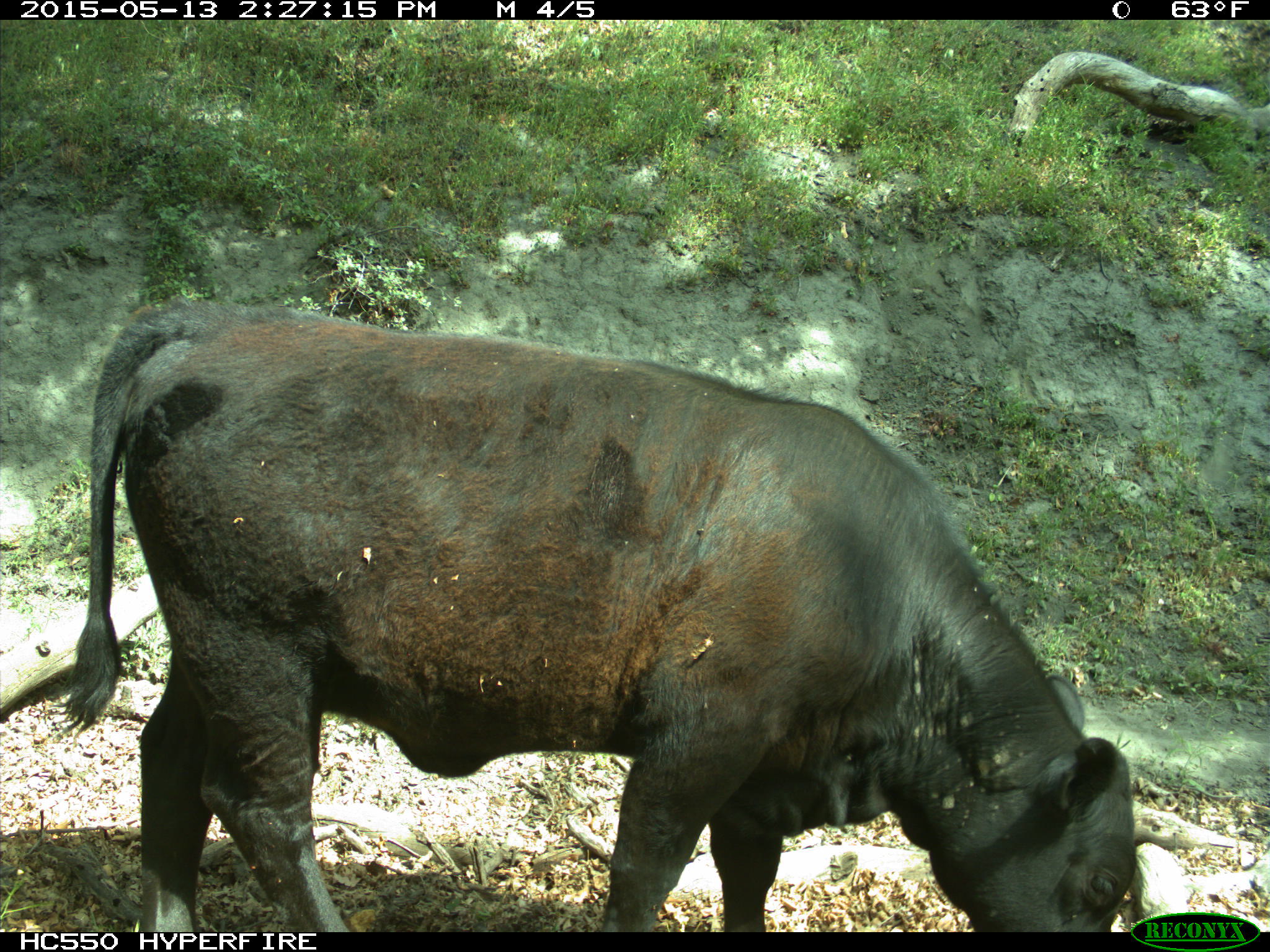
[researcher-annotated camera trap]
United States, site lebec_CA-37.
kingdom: Animalia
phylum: Chordata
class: Mammalia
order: Artiodactyla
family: Bovidae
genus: Bos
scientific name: Bos taurus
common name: domestic cow